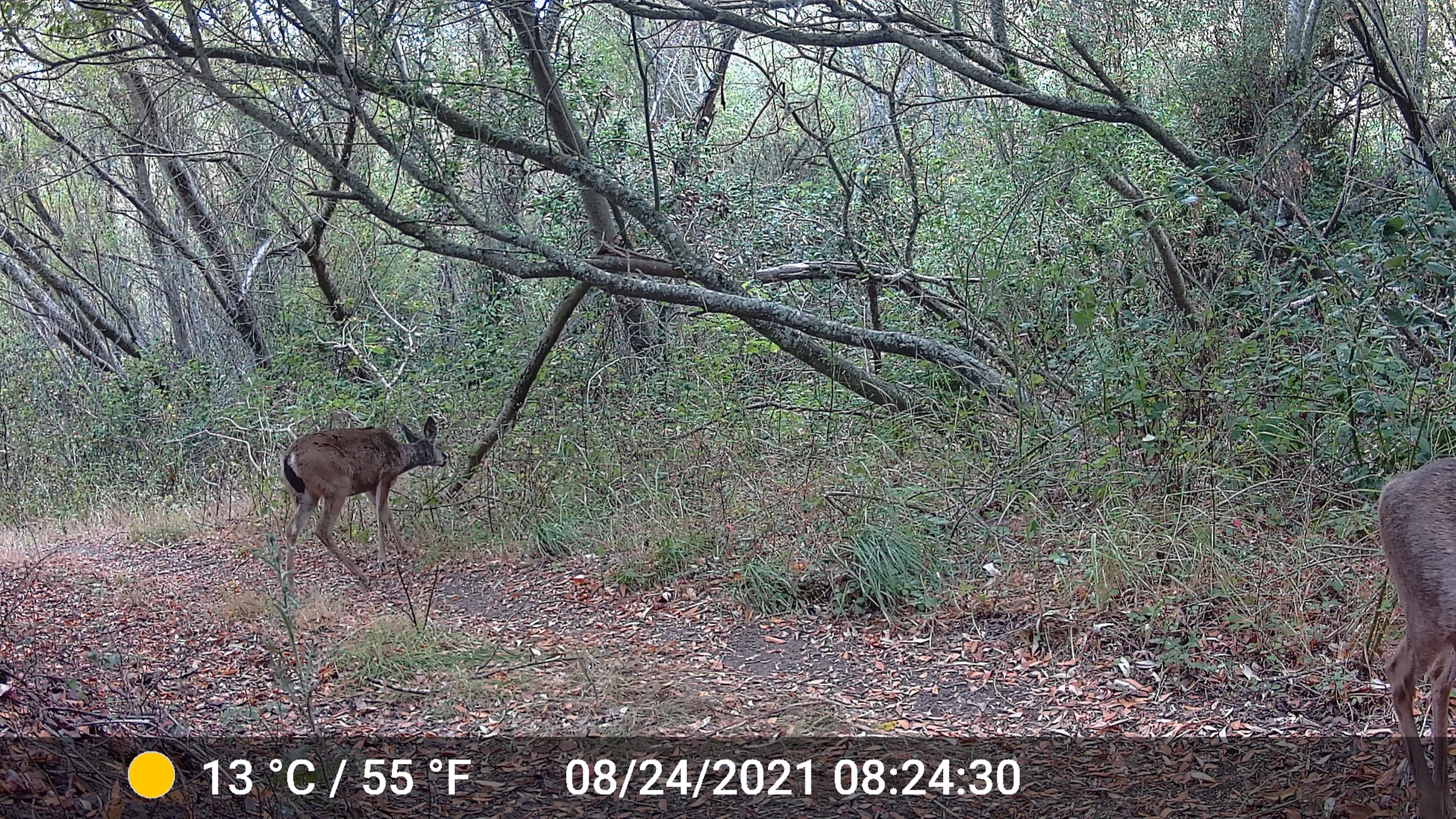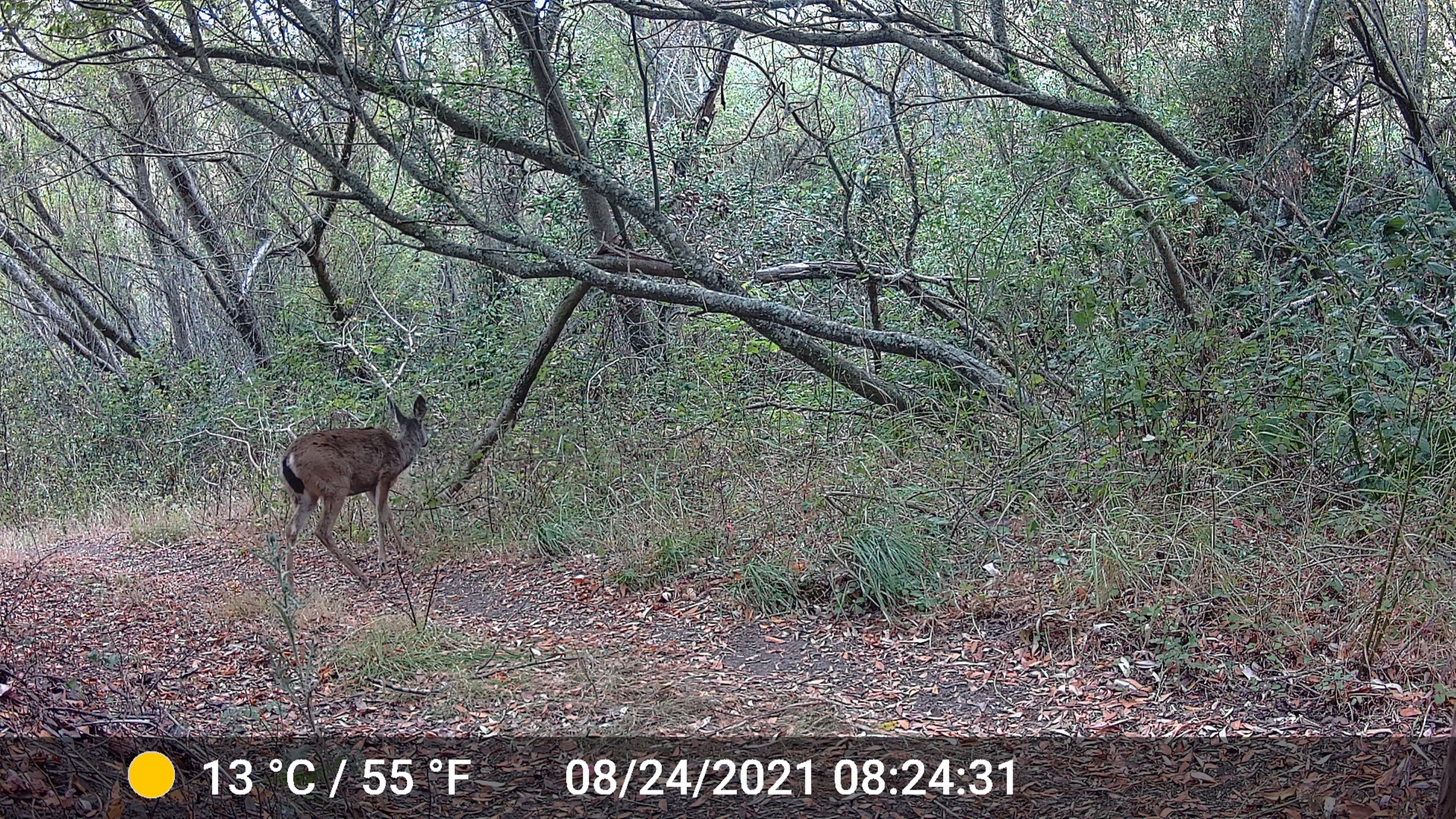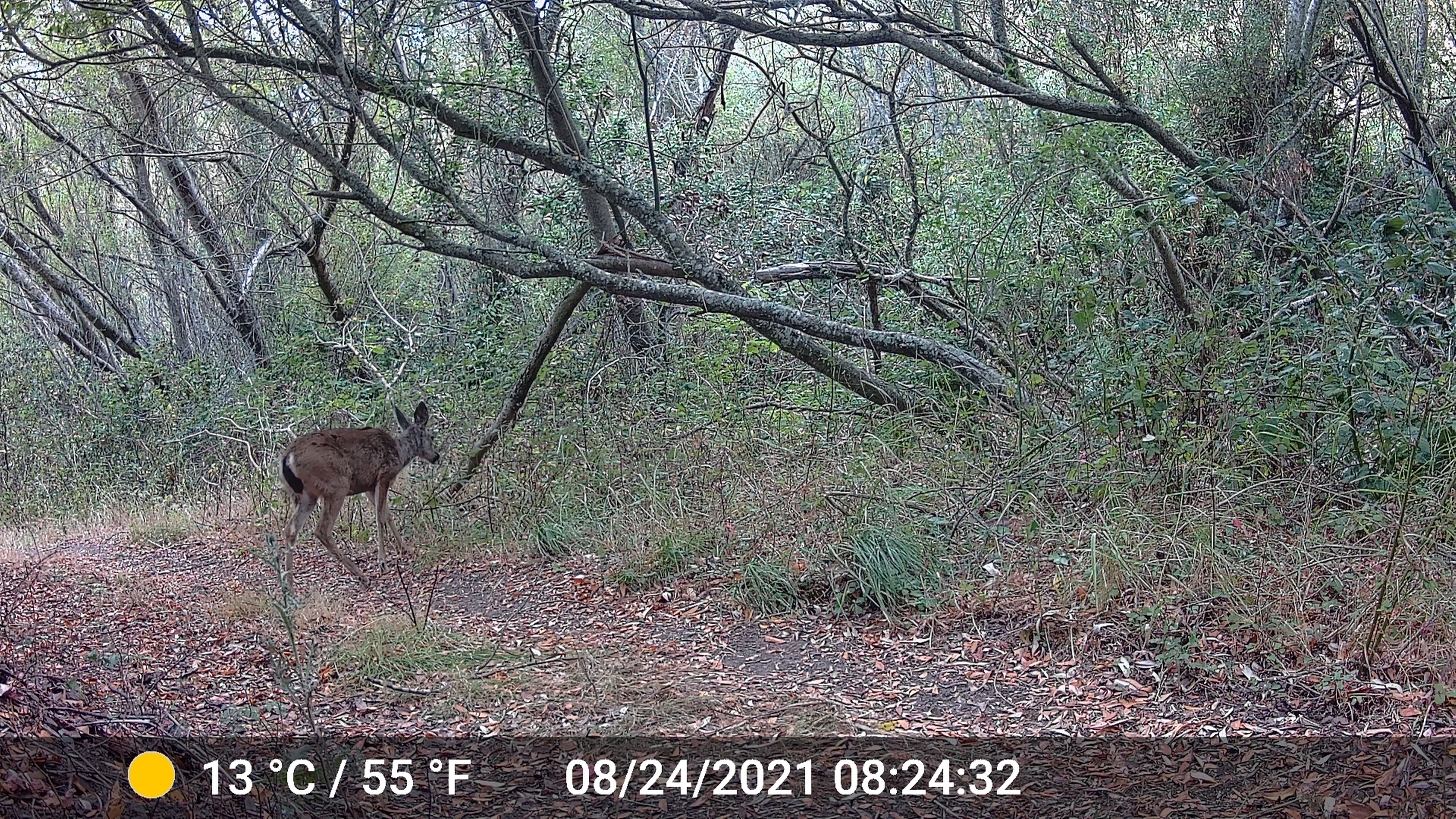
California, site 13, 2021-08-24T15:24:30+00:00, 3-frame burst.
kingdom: Animalia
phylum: Chordata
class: Mammalia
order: Artiodactyla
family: Cervidae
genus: Odocoileus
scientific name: Odocoileus hemionus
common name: mule deer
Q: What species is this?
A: Mule deer (Odocoileus hemionus).